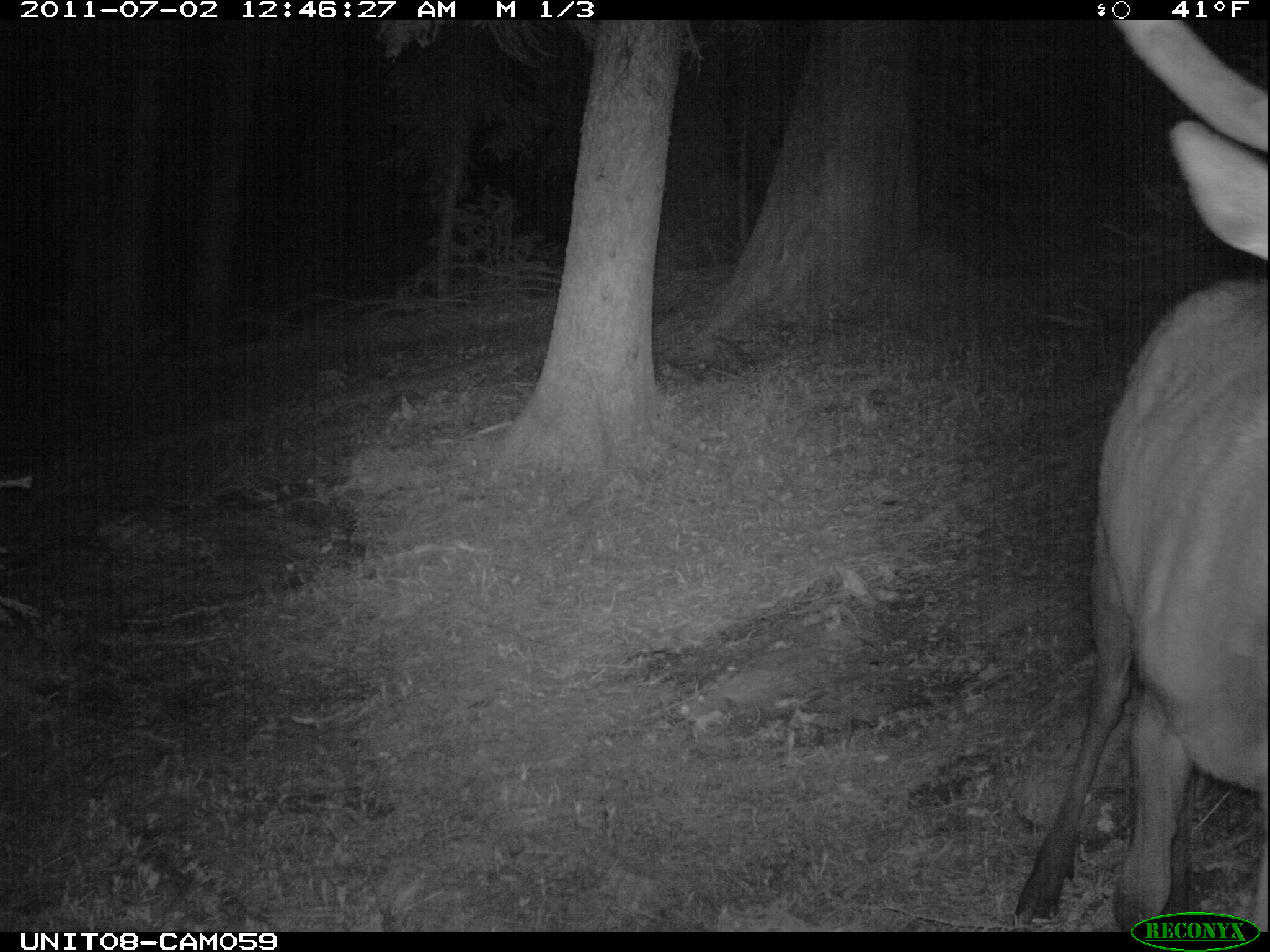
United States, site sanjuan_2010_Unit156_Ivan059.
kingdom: Animalia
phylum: Chordata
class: Mammalia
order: Artiodactyla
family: Cervidae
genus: Cervus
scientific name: Cervus elaphus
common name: red deer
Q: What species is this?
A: Cervus elaphus (red deer).